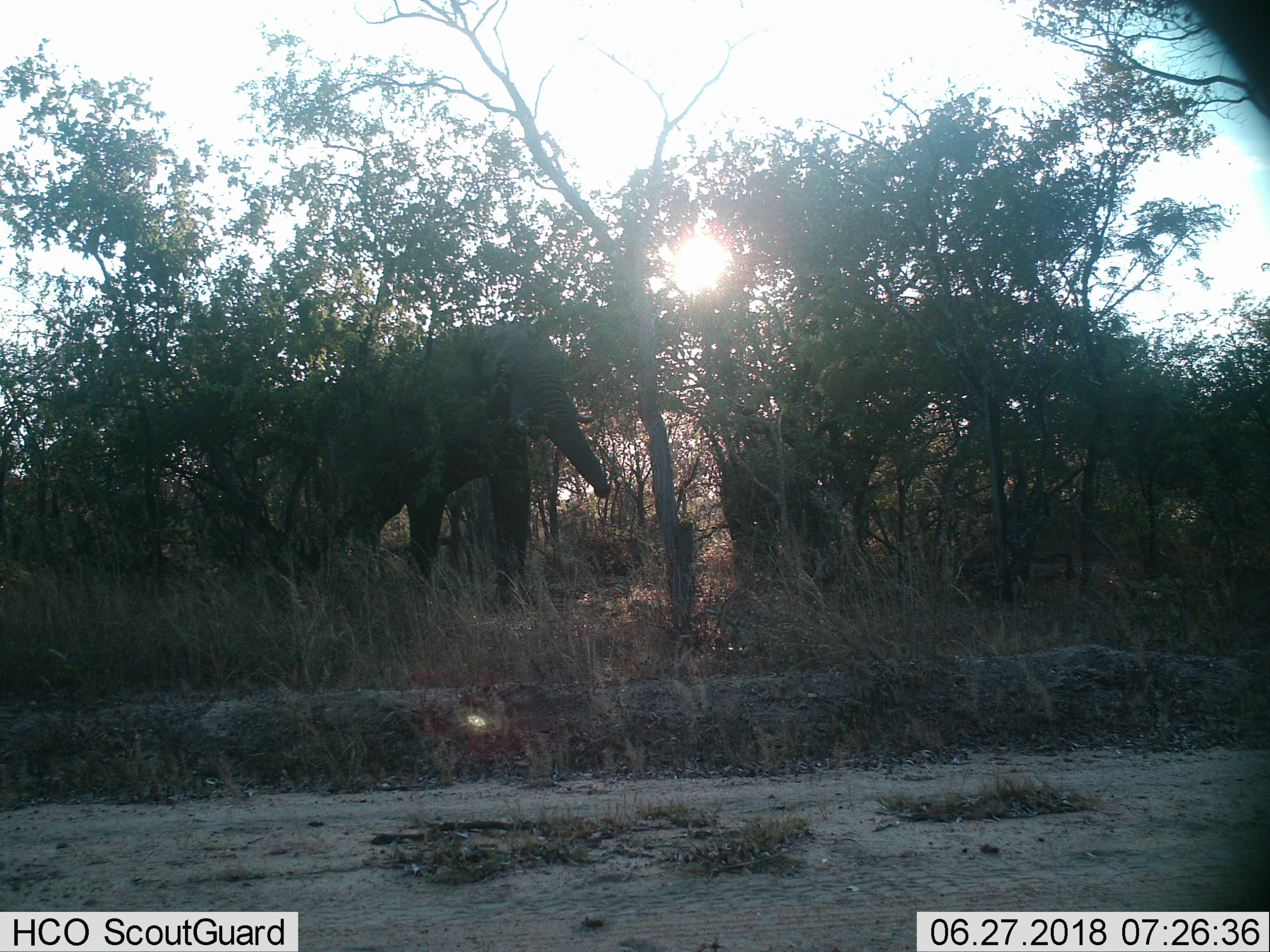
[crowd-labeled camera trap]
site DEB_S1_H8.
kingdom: Animalia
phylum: Chordata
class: Mammalia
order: Proboscidea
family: Elephantidae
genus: Loxodonta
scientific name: Loxodonta africana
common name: african bush elephant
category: elephant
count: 1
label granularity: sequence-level